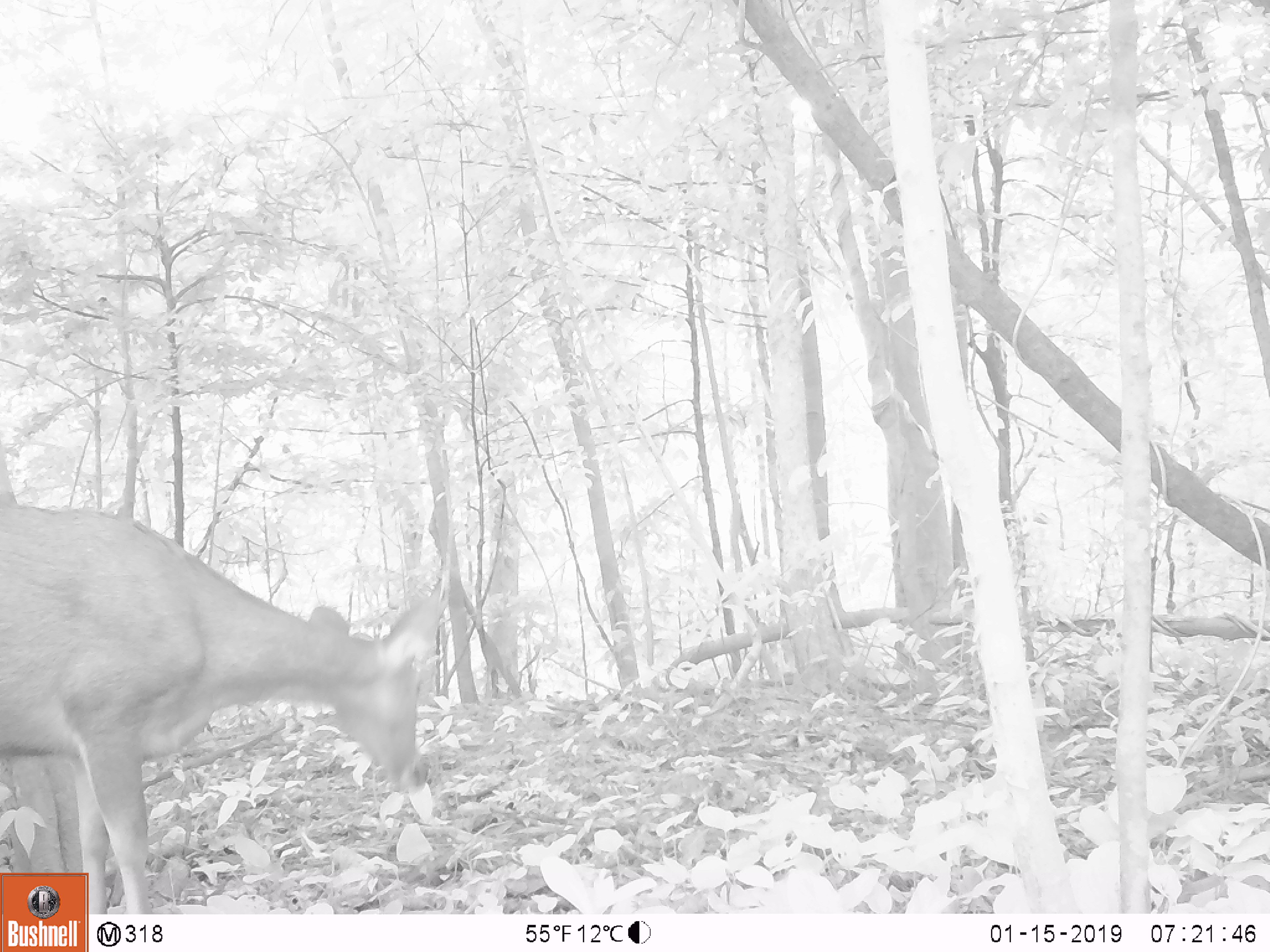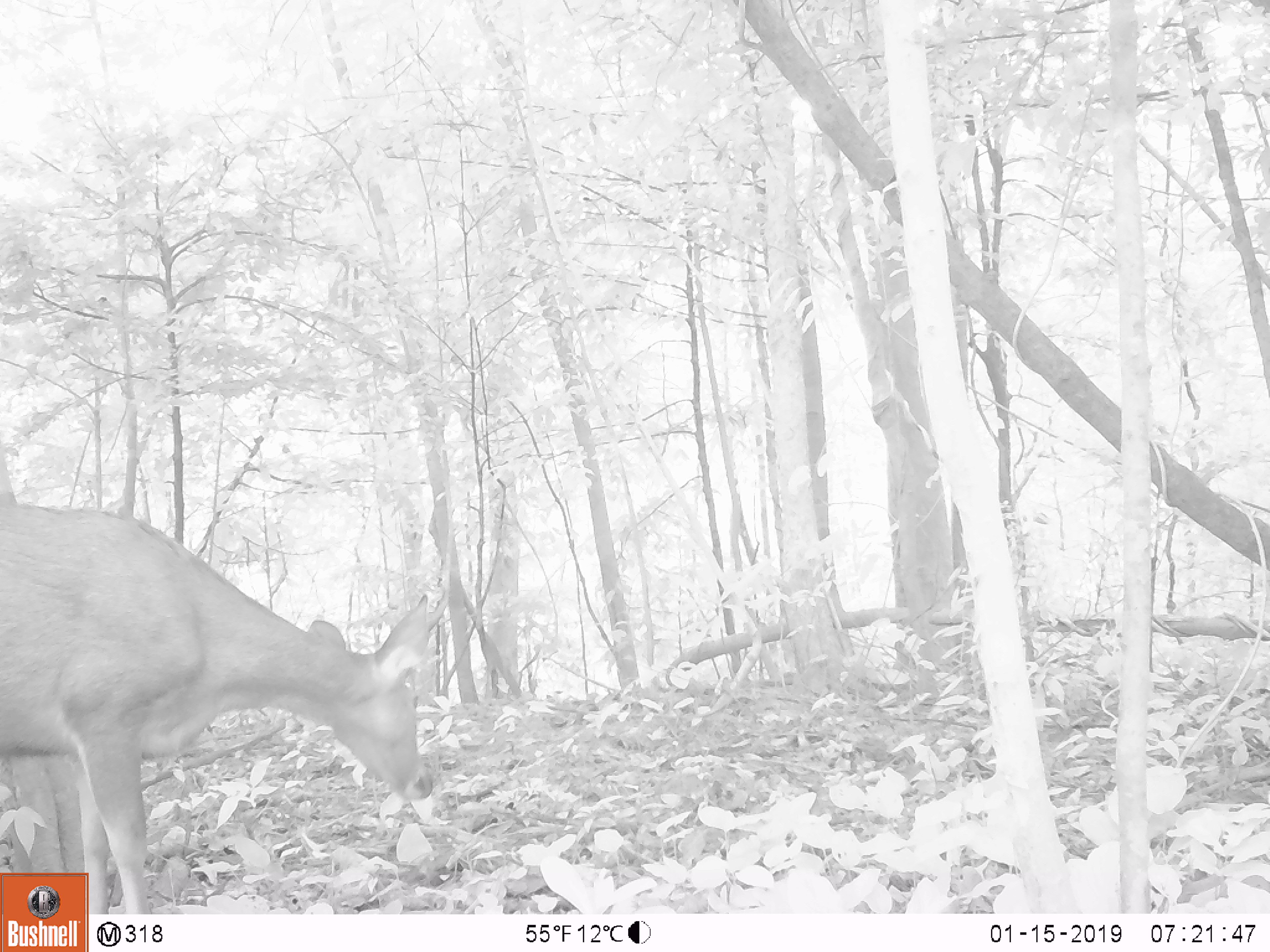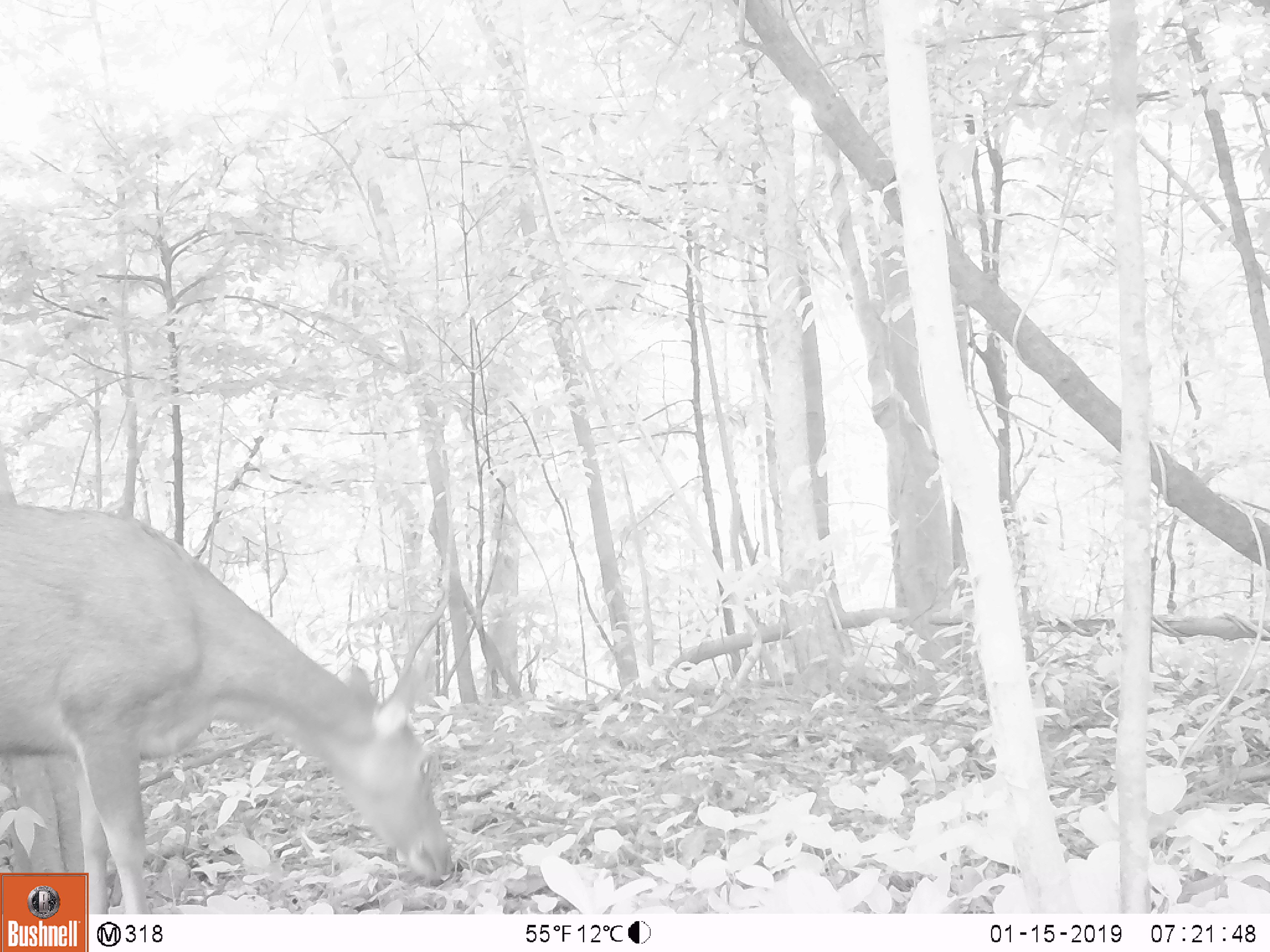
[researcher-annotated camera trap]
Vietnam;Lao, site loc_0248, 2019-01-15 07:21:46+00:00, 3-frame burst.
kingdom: Animalia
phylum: Chordata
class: Mammalia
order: Artiodactyla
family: Cervidae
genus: Rusa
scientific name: Rusa unicolor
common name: sambar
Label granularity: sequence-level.